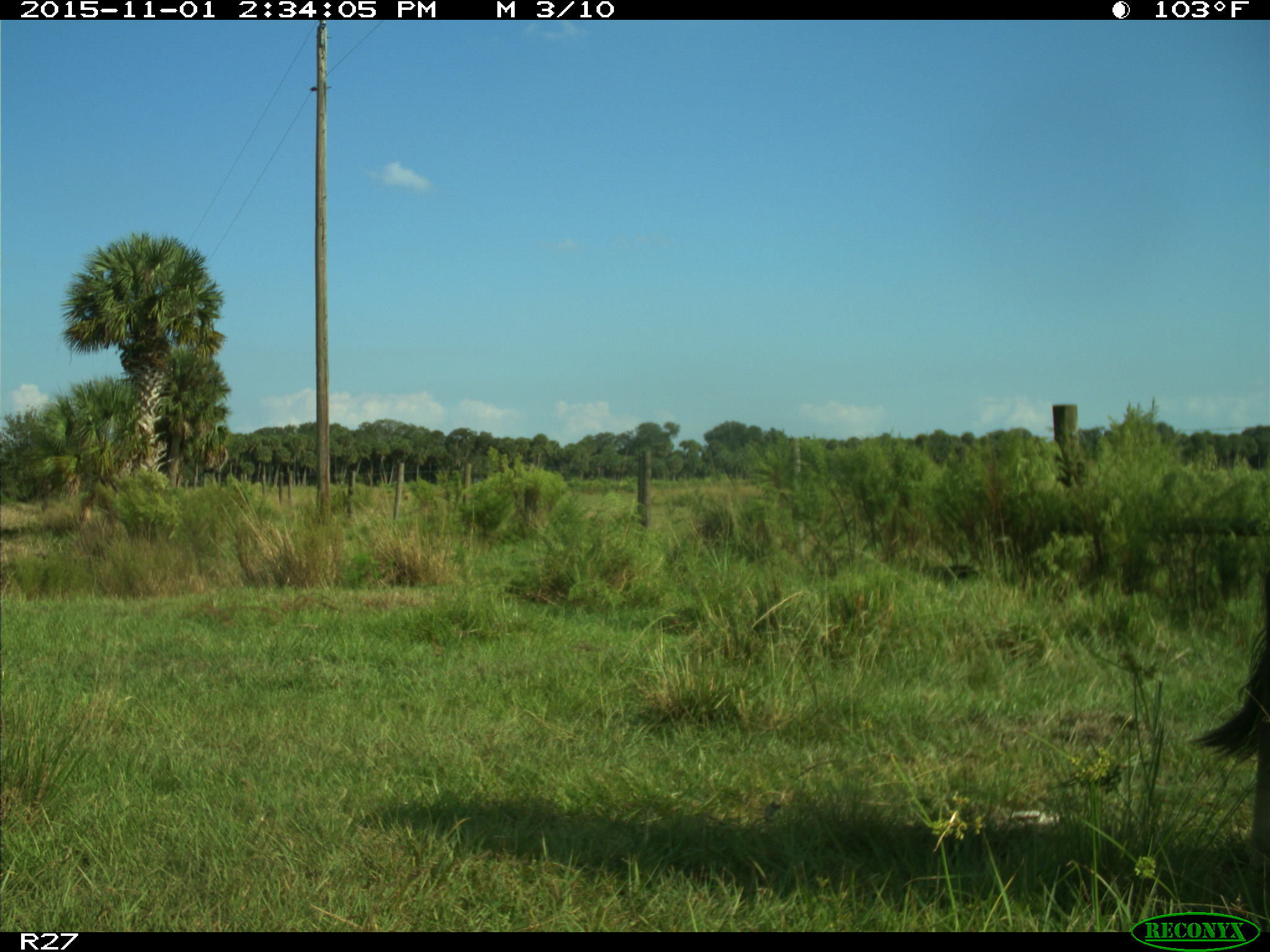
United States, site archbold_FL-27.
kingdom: Animalia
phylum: Chordata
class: Mammalia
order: Artiodactyla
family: Bovidae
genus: Bos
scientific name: Bos taurus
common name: domestic cow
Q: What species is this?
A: Bos taurus (domestic cow).